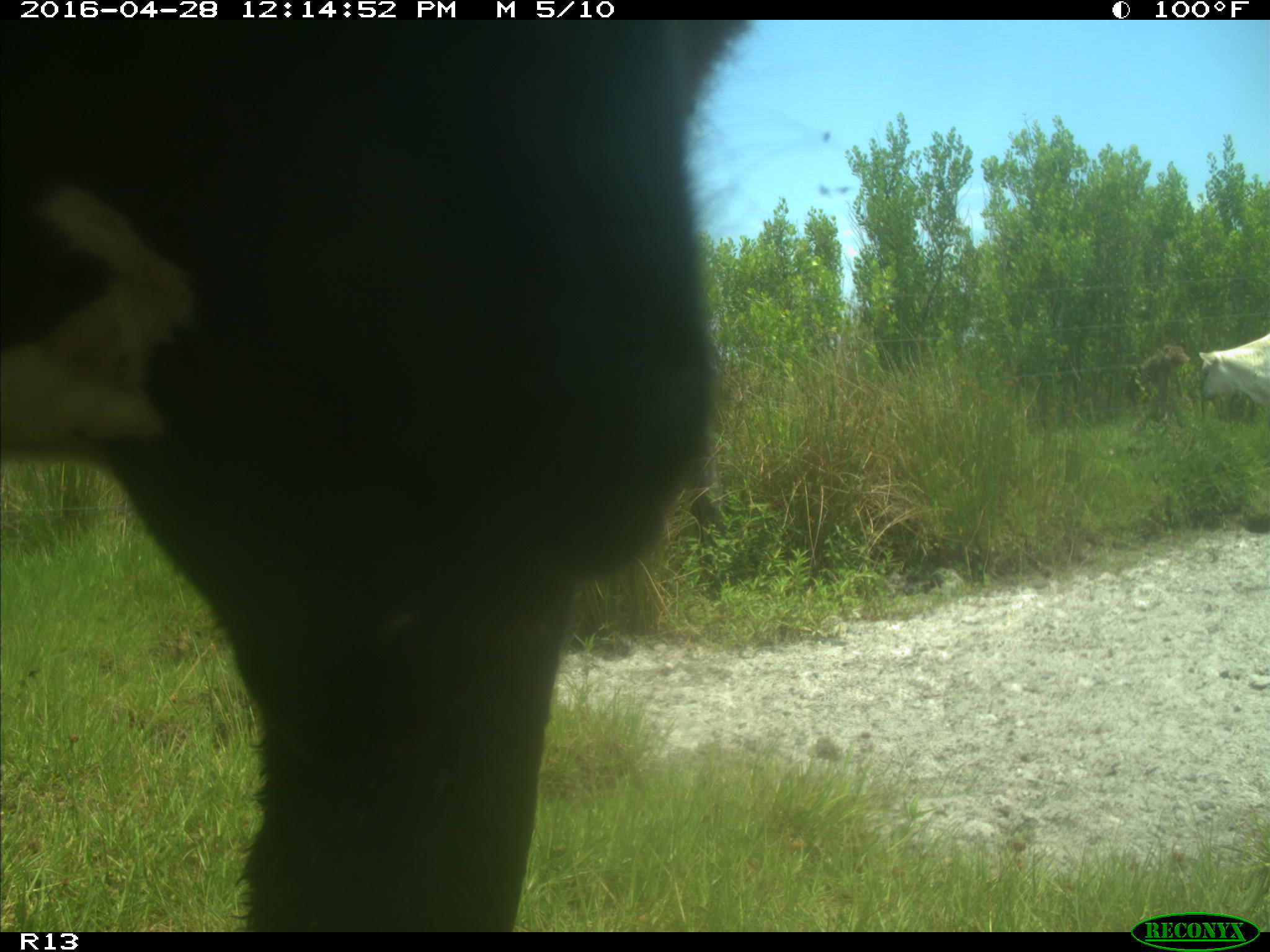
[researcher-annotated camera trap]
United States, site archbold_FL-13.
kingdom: Animalia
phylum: Chordata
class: Mammalia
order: Artiodactyla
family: Bovidae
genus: Bos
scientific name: Bos taurus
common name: domestic cow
Bos taurus (domestic cow).